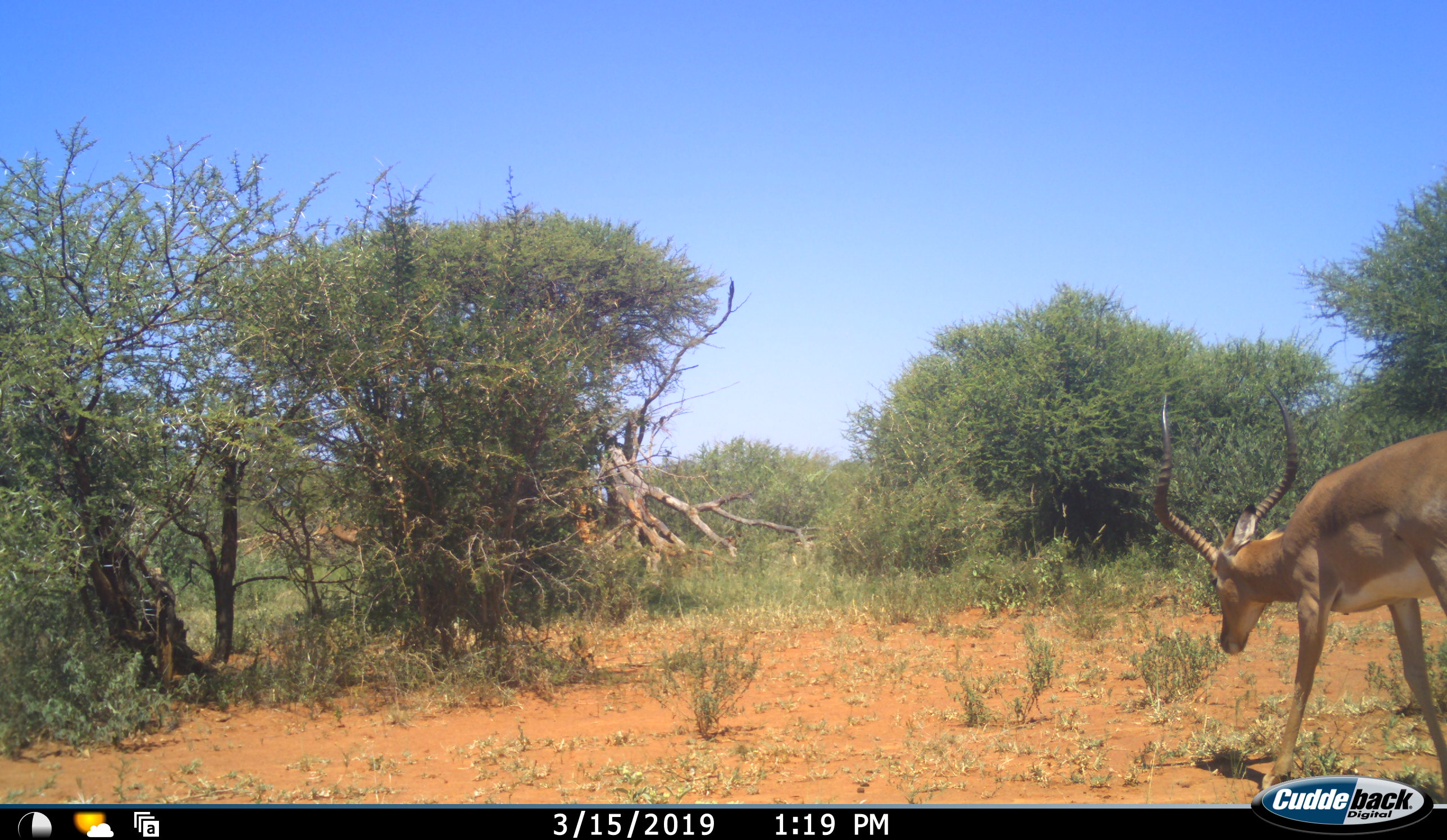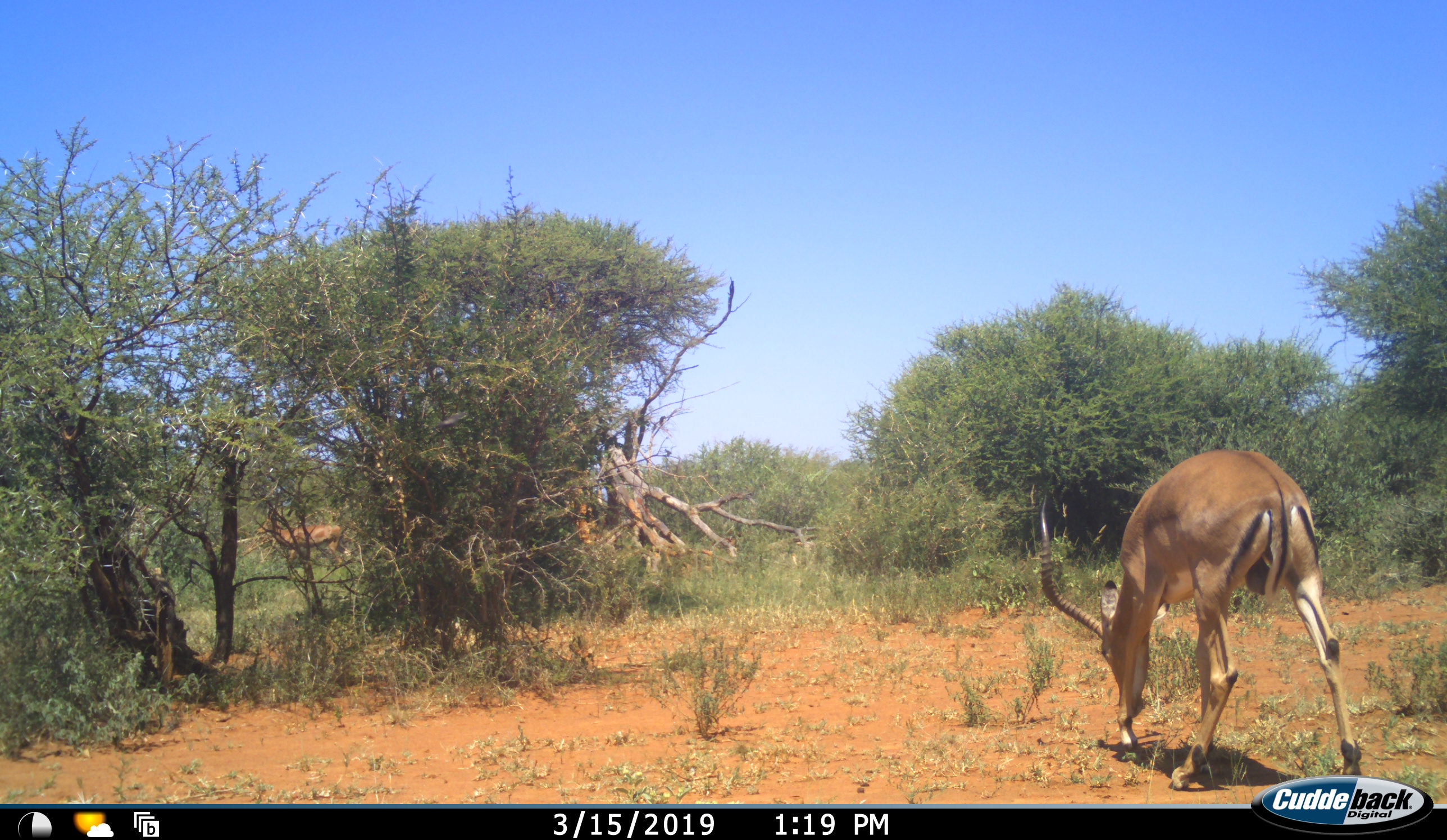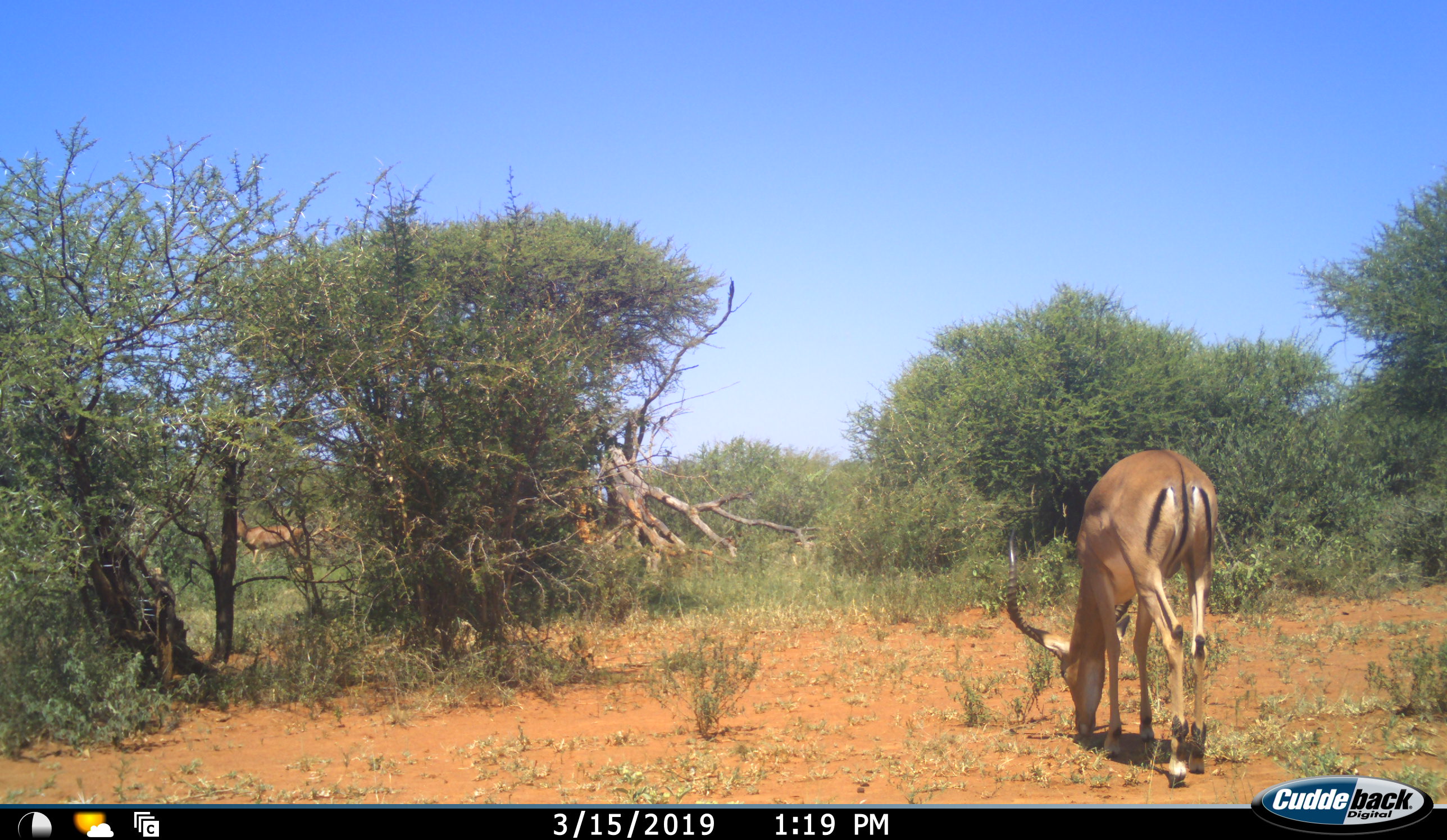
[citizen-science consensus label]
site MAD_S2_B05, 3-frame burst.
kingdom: Animalia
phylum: Chordata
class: Mammalia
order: Artiodactyla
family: Bovidae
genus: Aepyceros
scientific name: Aepyceros melampus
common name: impala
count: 2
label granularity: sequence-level